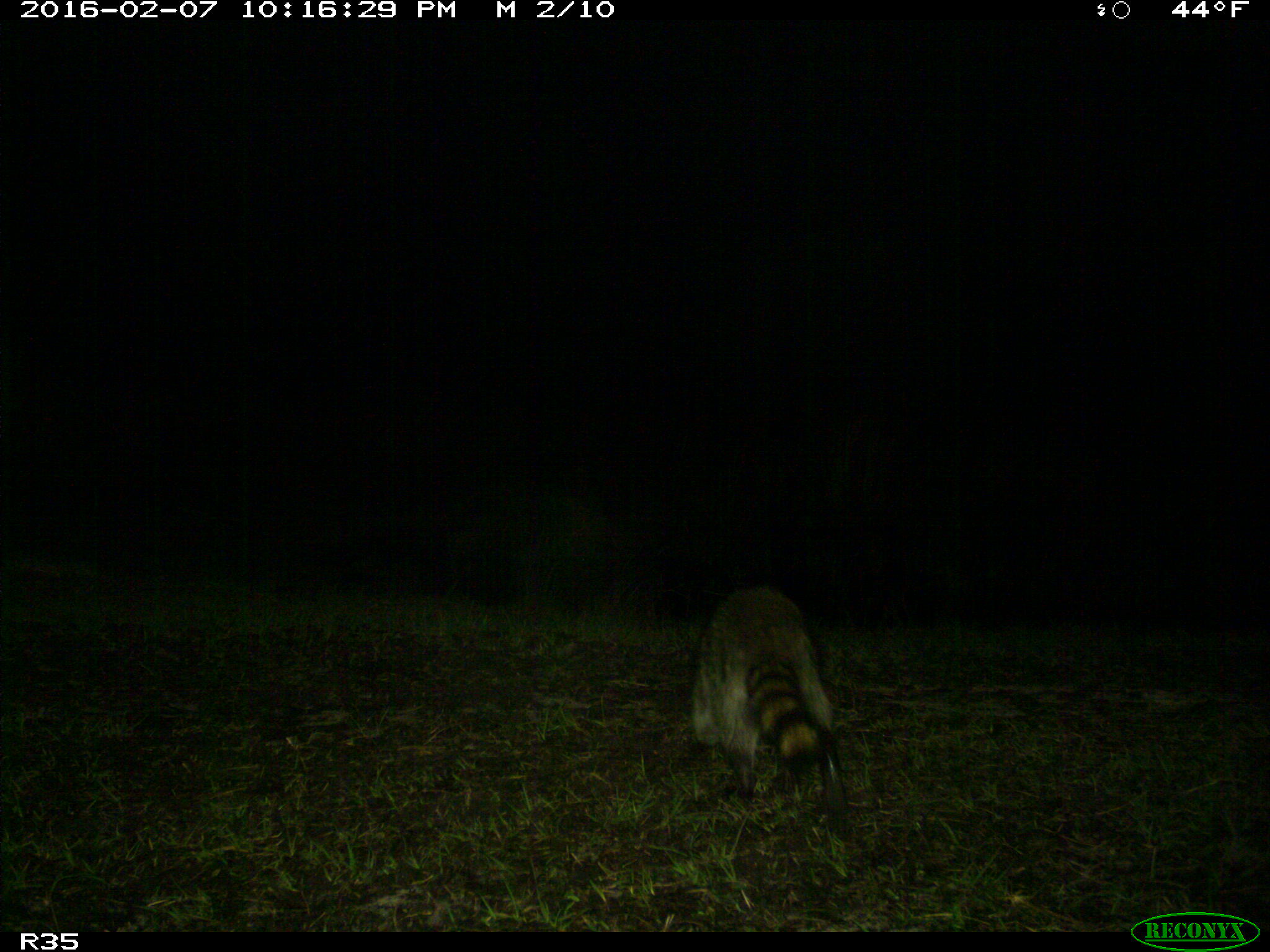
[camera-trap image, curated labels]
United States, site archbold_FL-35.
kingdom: Animalia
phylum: Chordata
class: Mammalia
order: Carnivora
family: Procyonidae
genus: Procyon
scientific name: Procyon lotor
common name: common raccoon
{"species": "Procyon lotor (common raccoon)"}